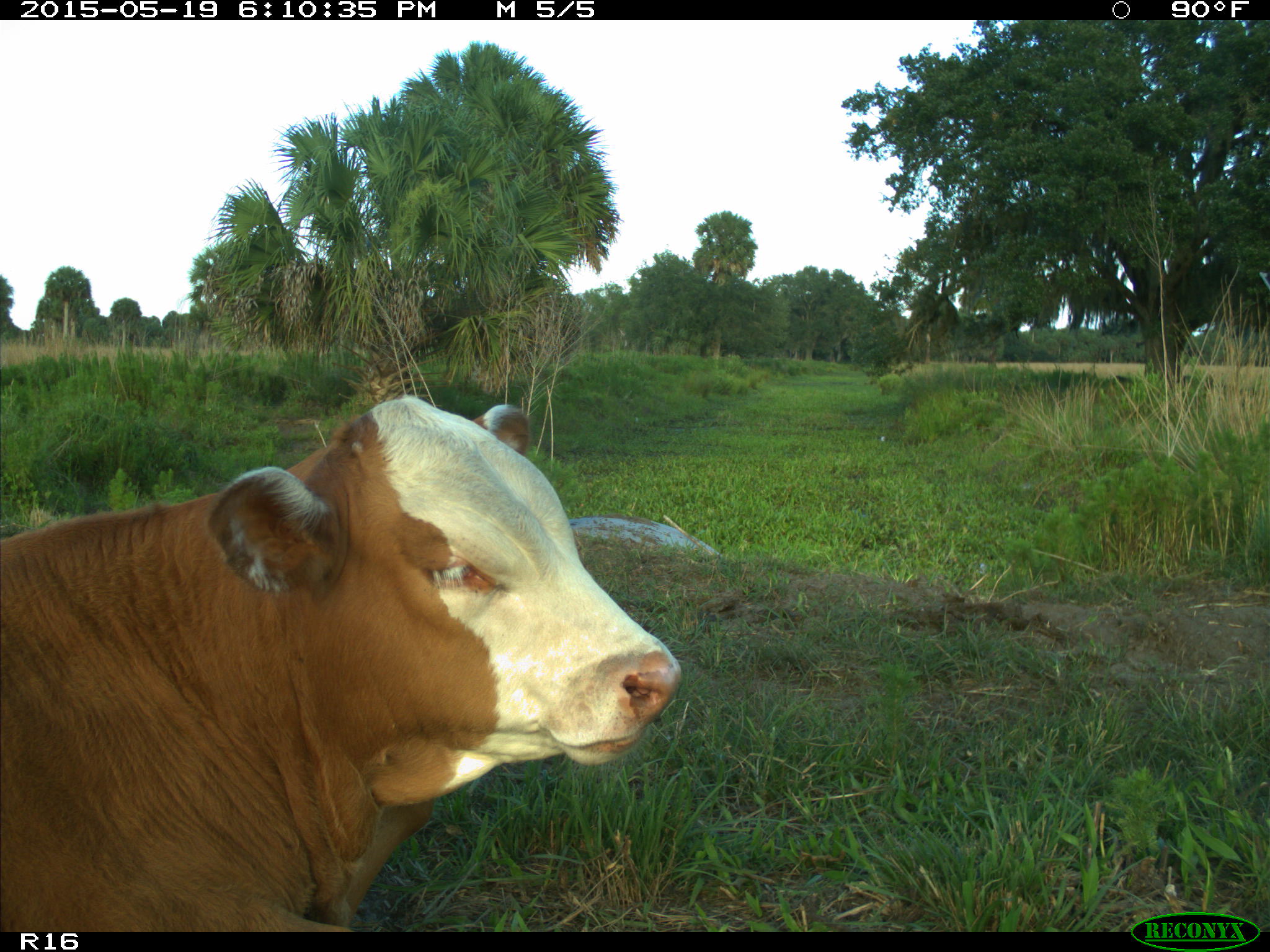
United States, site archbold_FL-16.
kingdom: Animalia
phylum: Chordata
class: Mammalia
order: Artiodactyla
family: Bovidae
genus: Bos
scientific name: Bos taurus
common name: domestic cow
Bos taurus (domestic cow).